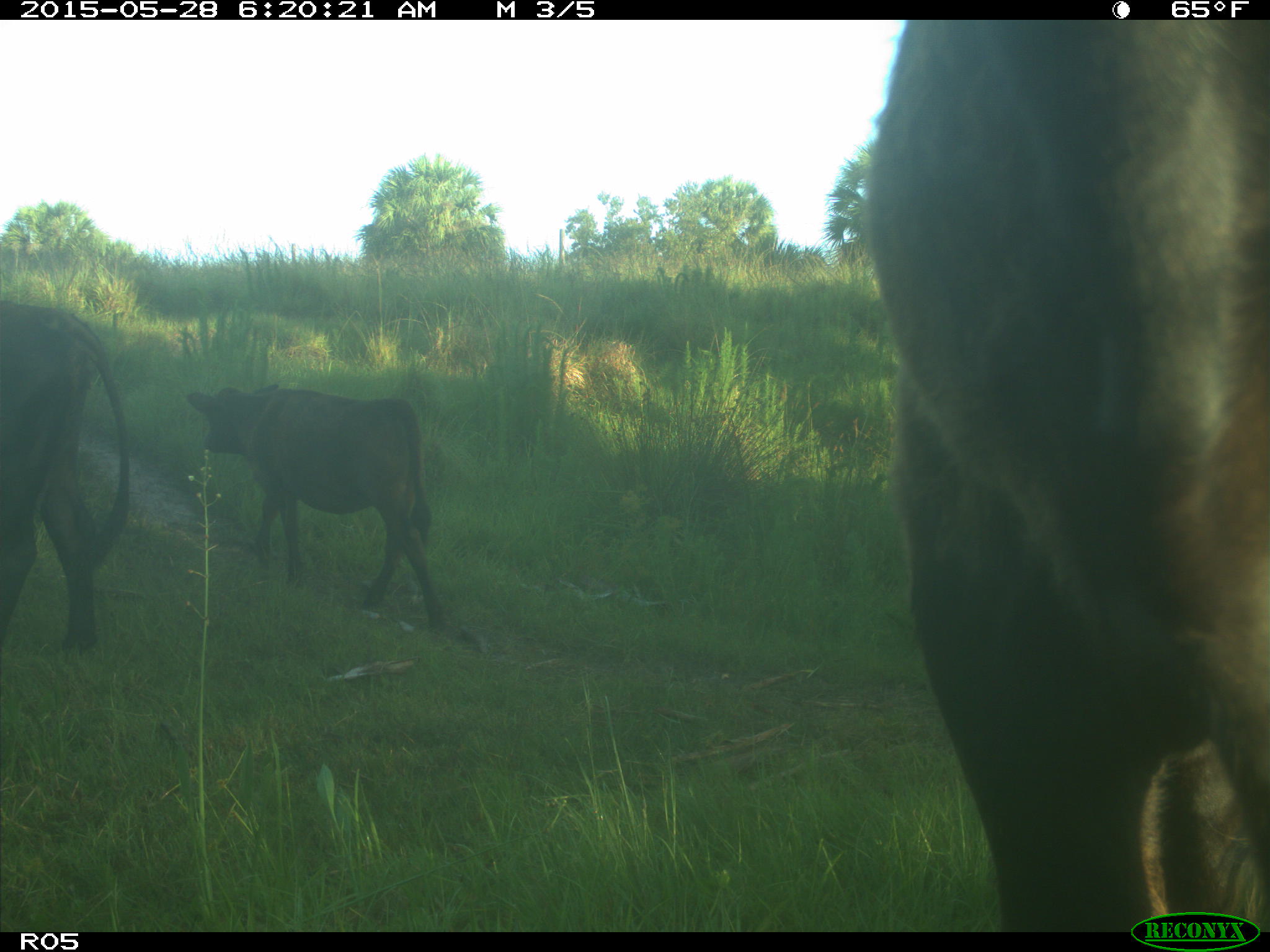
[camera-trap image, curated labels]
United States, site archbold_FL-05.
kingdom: Animalia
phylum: Chordata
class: Mammalia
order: Artiodactyla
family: Bovidae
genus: Bos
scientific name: Bos taurus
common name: domestic cow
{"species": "Bos taurus (domestic cow)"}